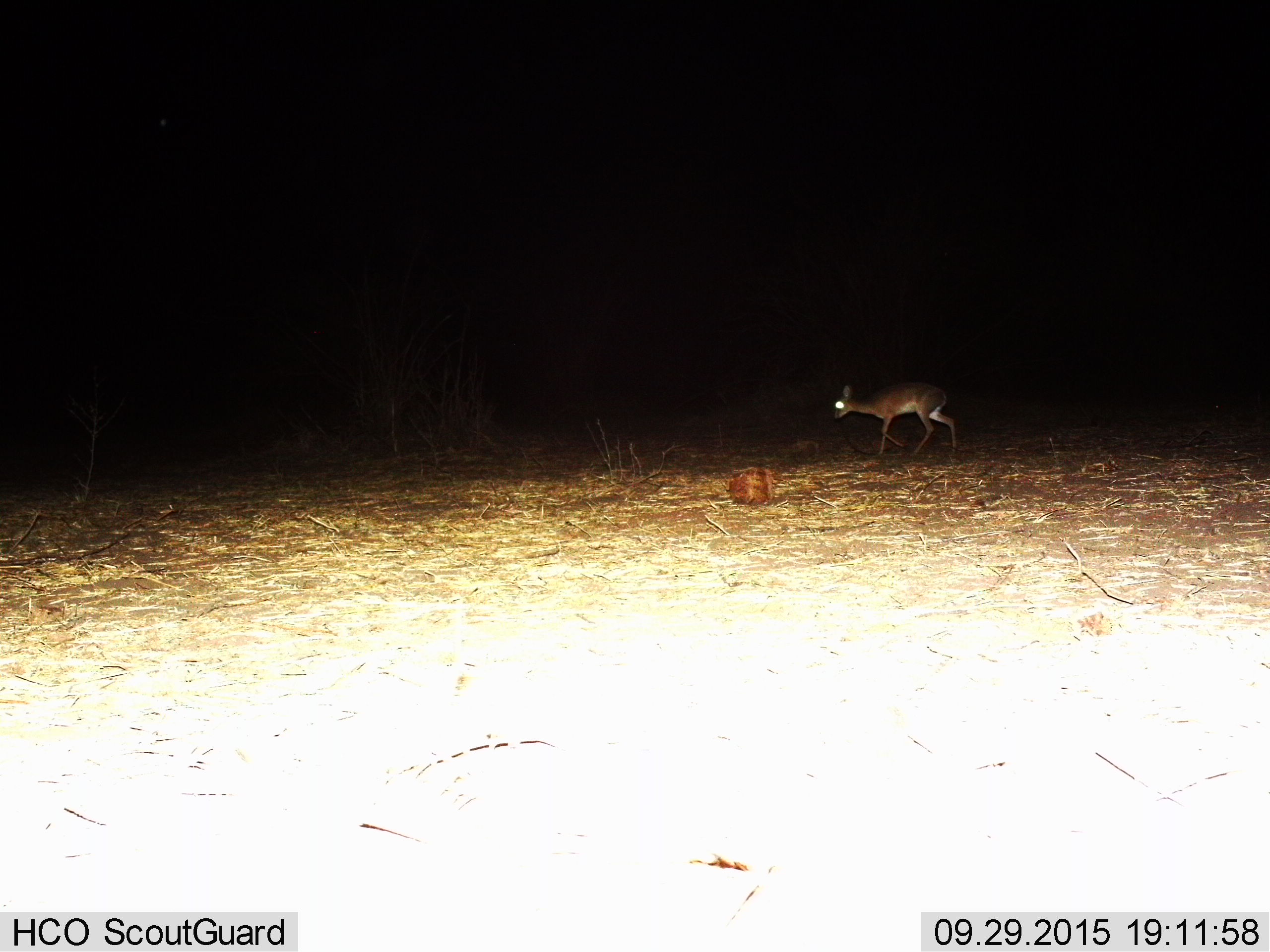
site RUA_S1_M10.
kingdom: Animalia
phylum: Chordata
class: Mammalia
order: Artiodactyla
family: Bovidae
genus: Madoqua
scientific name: Madoqua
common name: dik-dik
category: dikdik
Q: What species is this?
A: Dikdik (dik-dik) (Madoqua).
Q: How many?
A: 1.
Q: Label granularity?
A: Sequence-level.